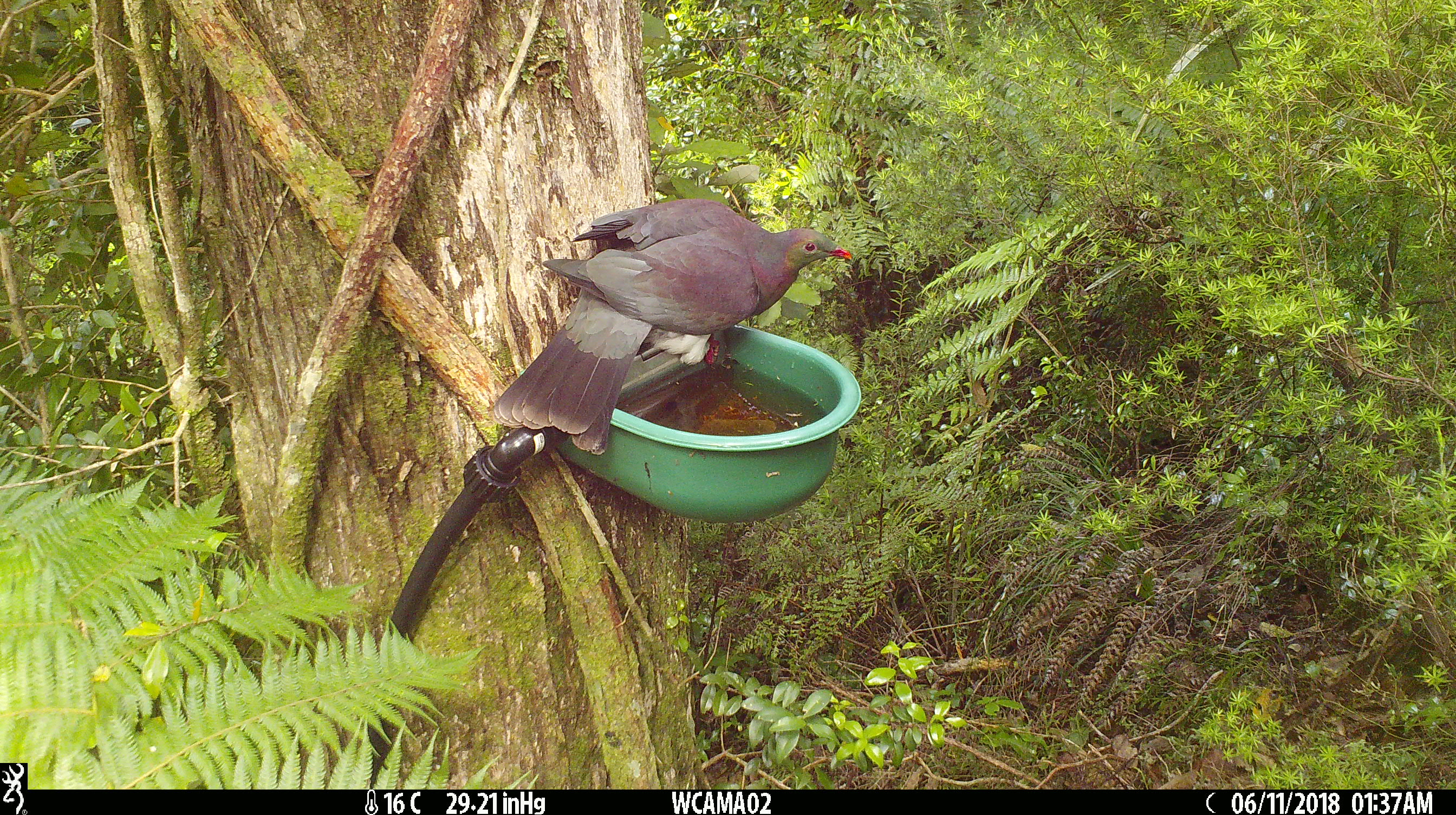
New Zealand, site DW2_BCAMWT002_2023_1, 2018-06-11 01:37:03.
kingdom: Animalia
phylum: Chordata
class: Aves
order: Columbiformes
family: Columbidae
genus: Hemiphaga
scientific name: Hemiphaga novaeseelandiae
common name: new zealand pigeon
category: kereru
Kereru (new zealand pigeon) (Hemiphaga novaeseelandiae).